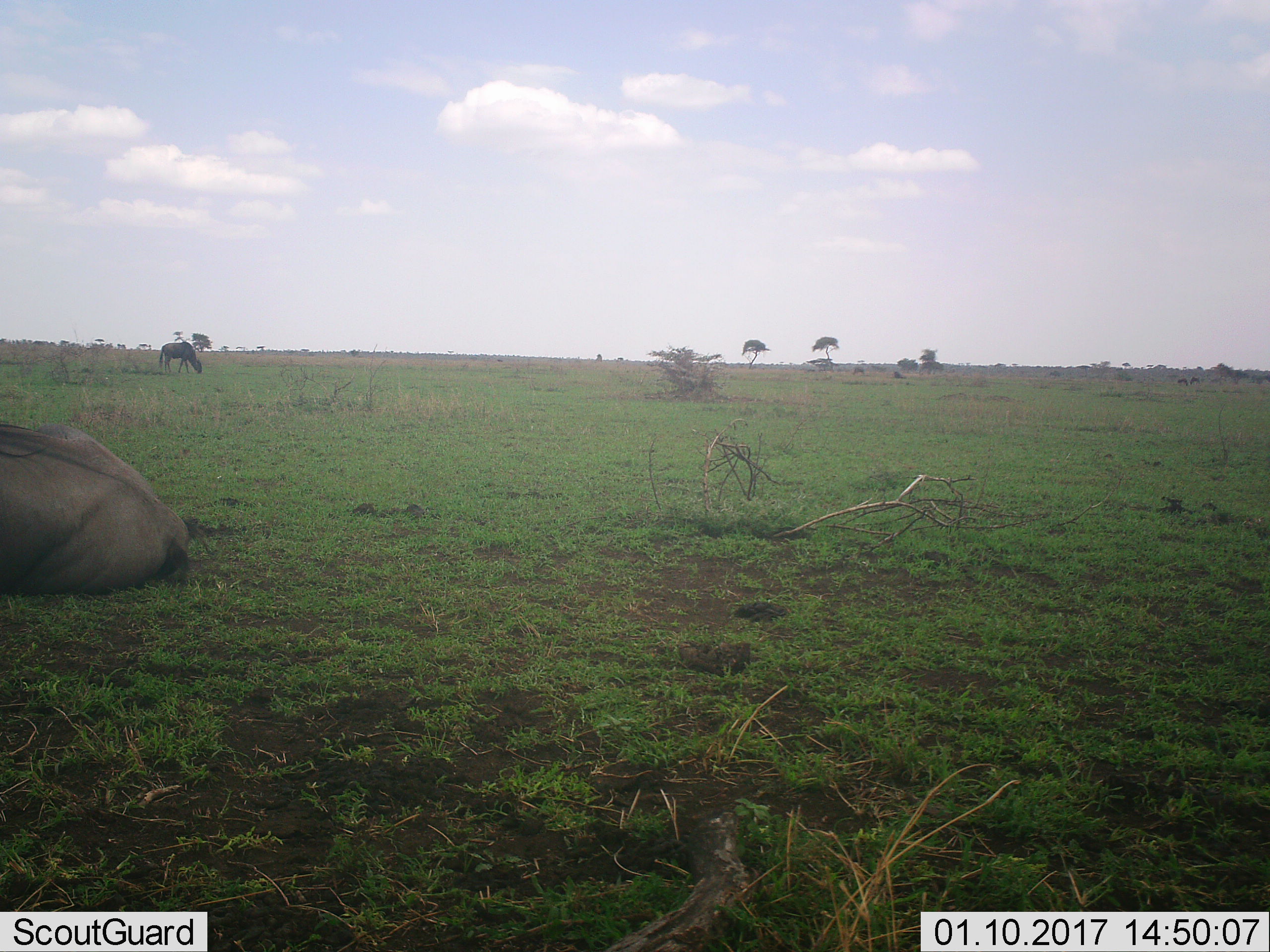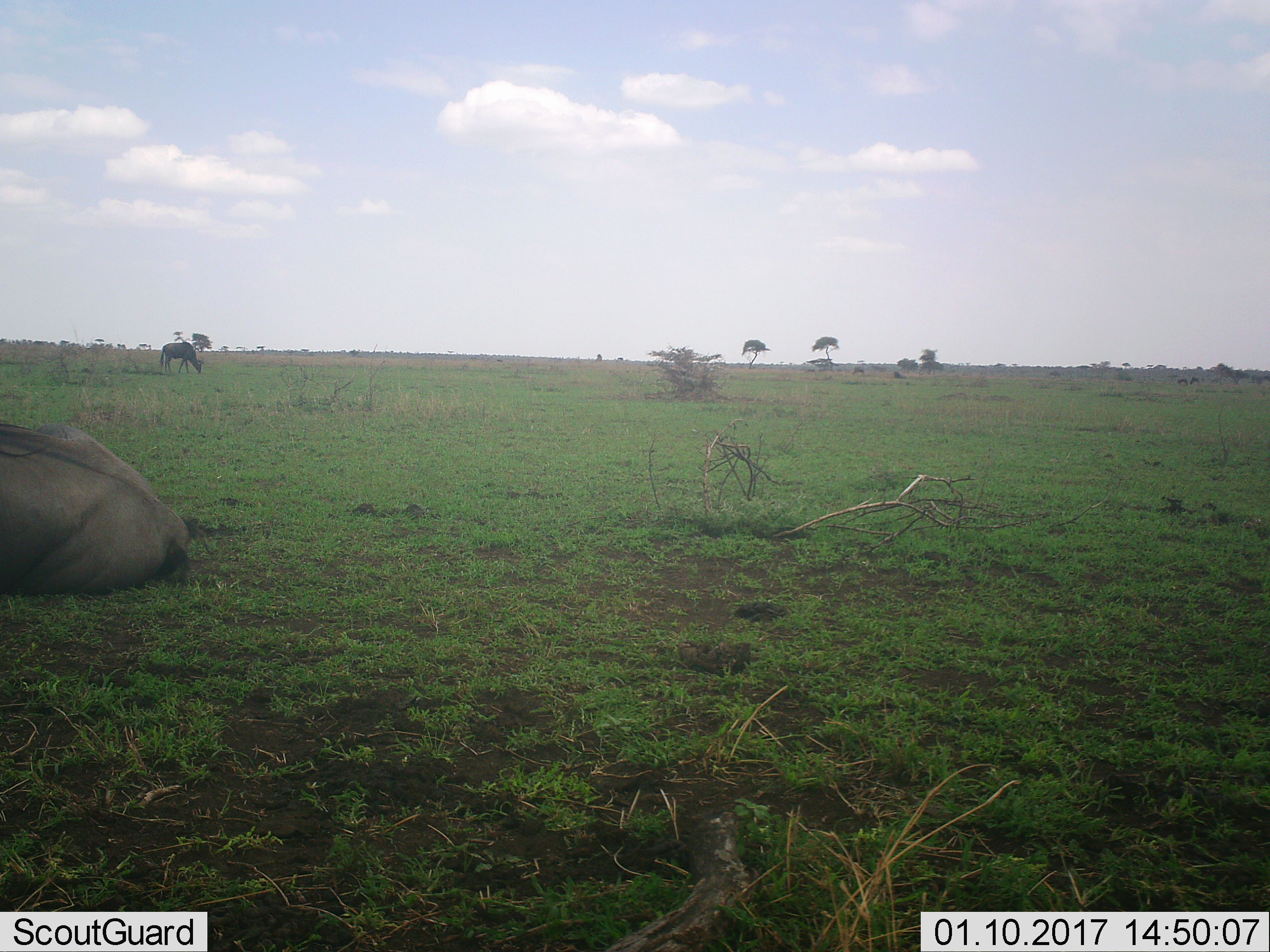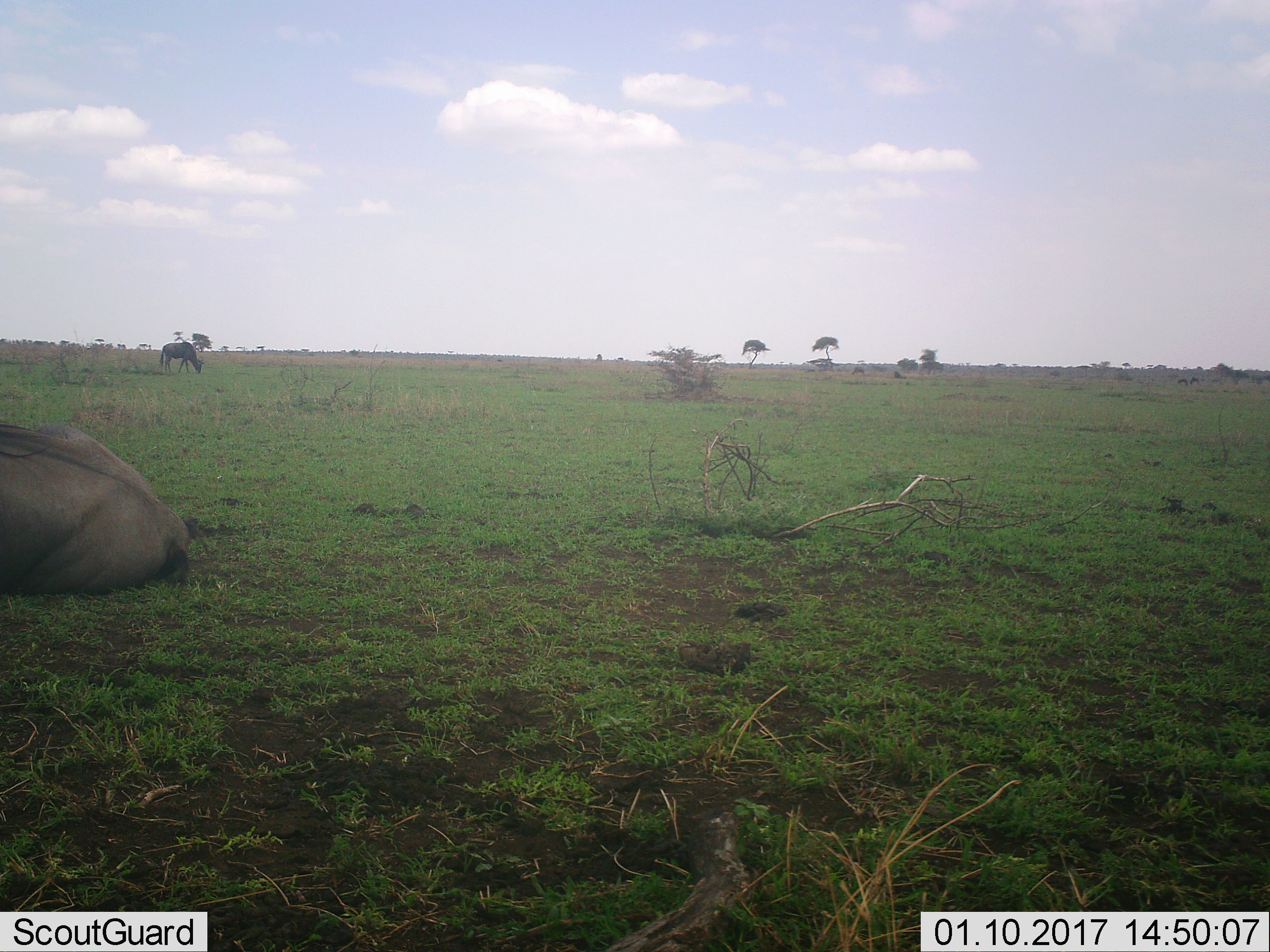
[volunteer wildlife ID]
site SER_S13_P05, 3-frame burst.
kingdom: Animalia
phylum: Chordata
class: Mammalia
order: Artiodactyla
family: Bovidae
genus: Connochaetes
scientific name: Connochaetes taurinus taurinus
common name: blue wildebeest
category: wildebeestblue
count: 4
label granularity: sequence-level